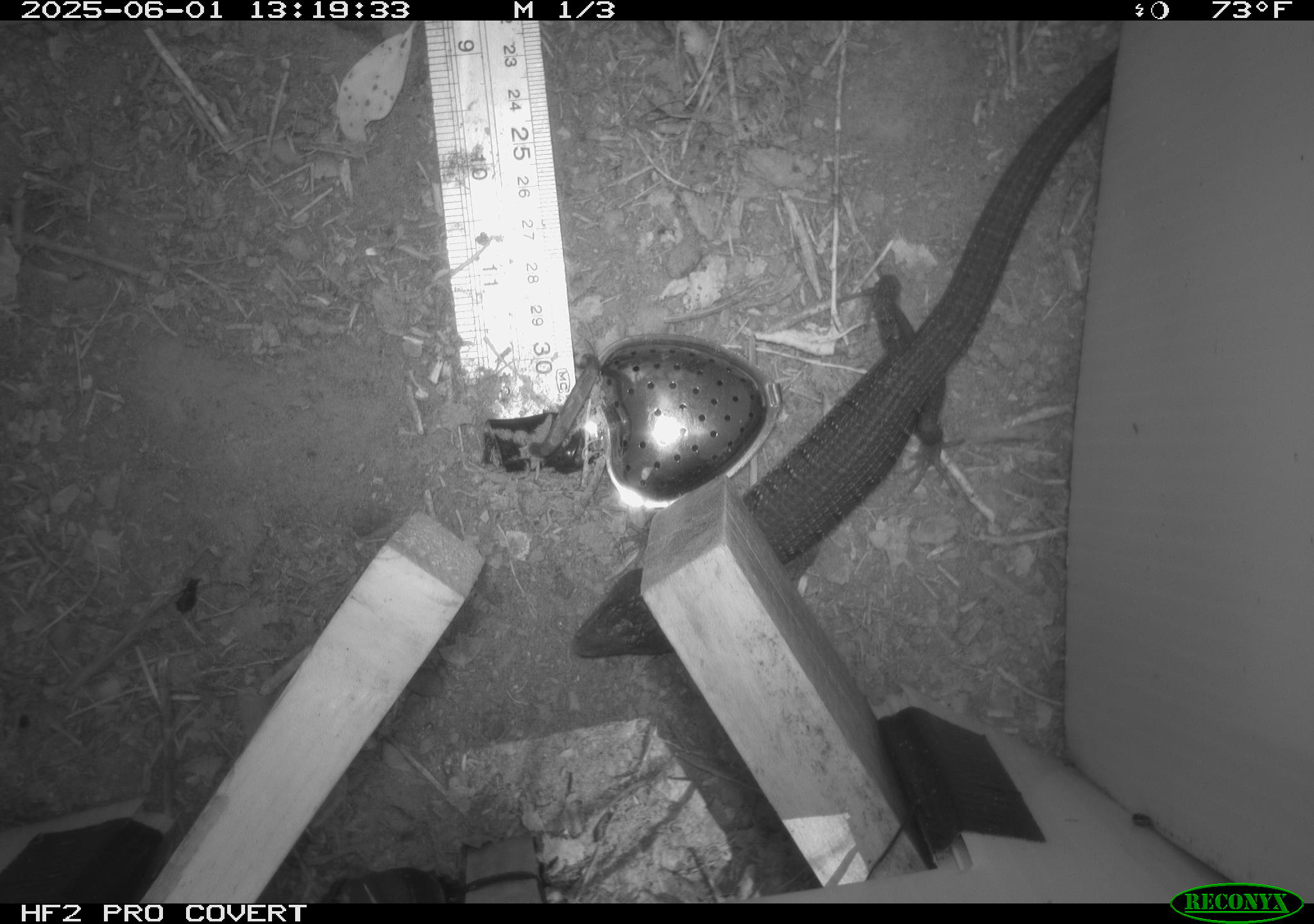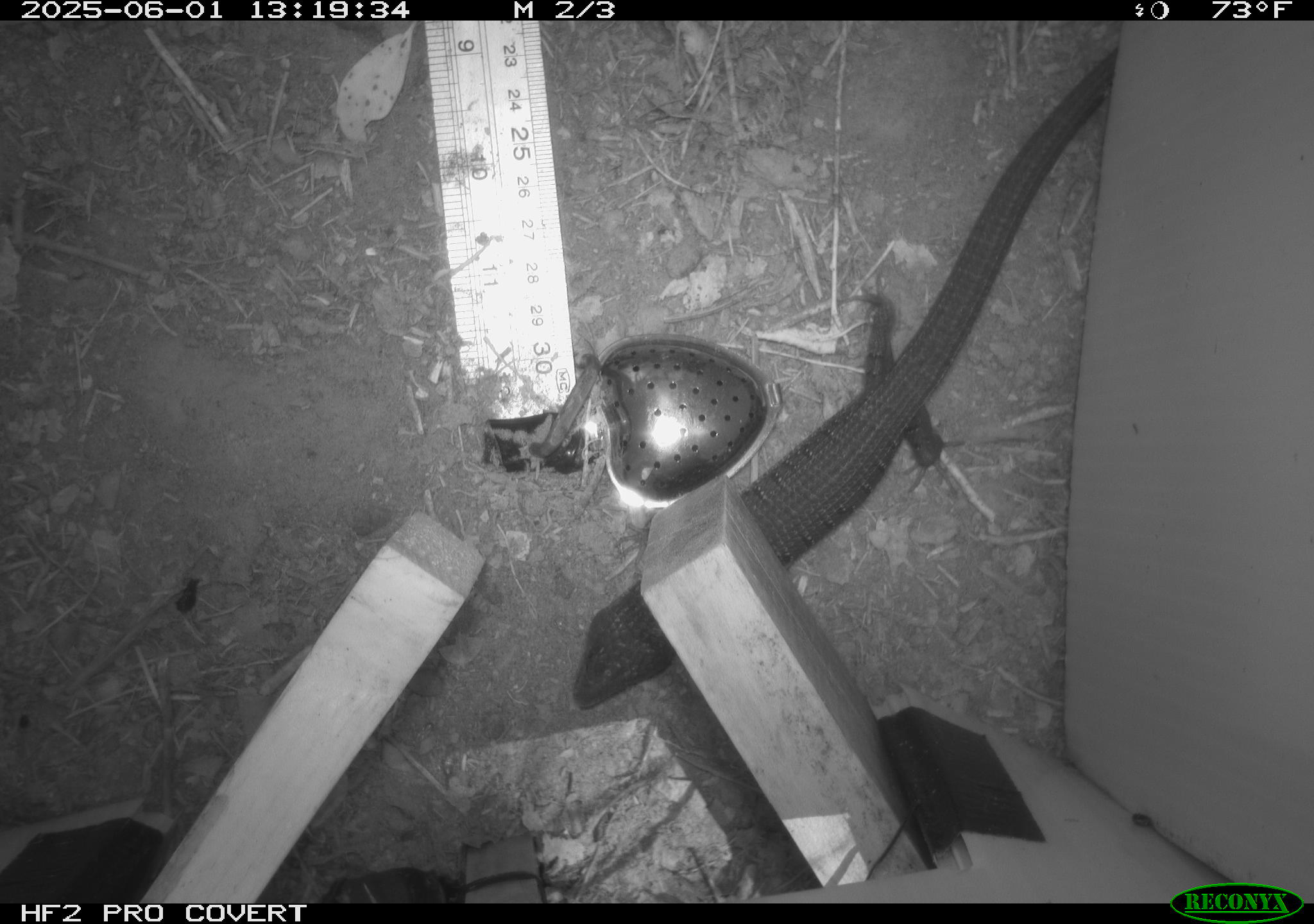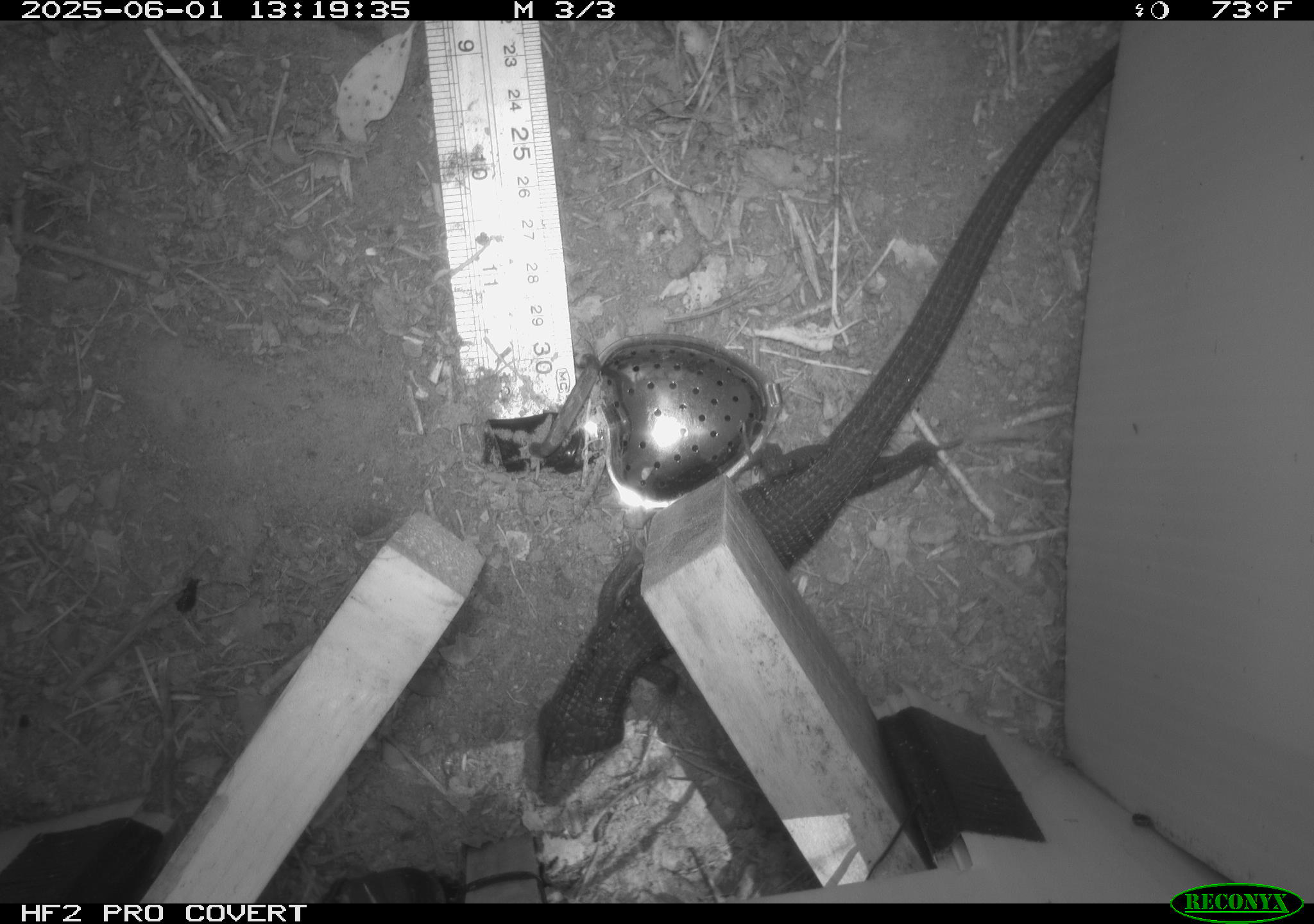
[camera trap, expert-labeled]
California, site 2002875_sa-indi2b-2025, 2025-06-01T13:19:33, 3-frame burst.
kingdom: Animalia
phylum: Chordata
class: Reptilia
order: Squamata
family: Anguidae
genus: Elgaria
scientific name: Elgaria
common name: alligator lizards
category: elgaria species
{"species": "elgaria species (alligator lizards) (Elgaria)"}